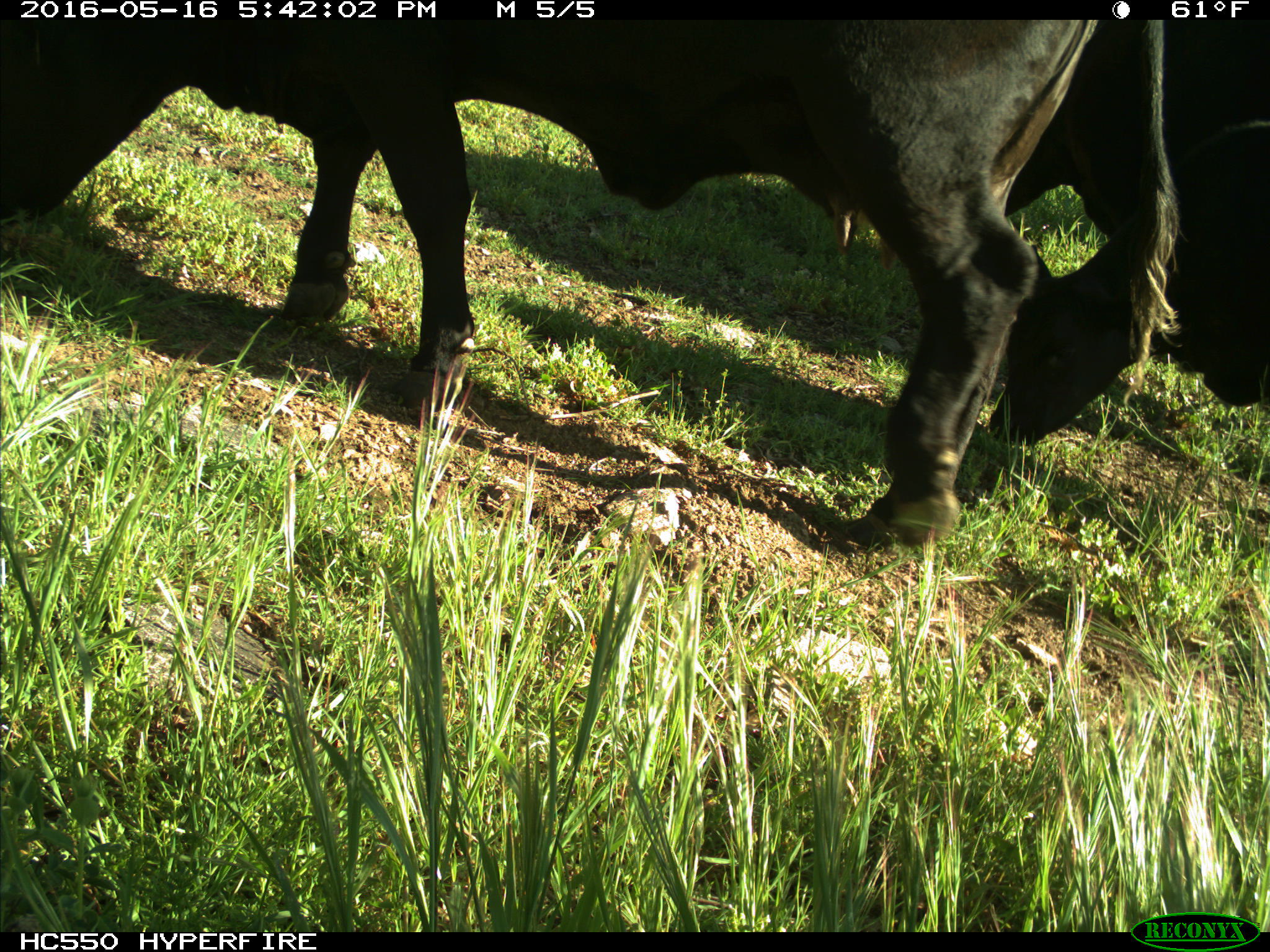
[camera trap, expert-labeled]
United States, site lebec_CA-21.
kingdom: Animalia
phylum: Chordata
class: Mammalia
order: Artiodactyla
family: Bovidae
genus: Bos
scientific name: Bos taurus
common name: domestic cow